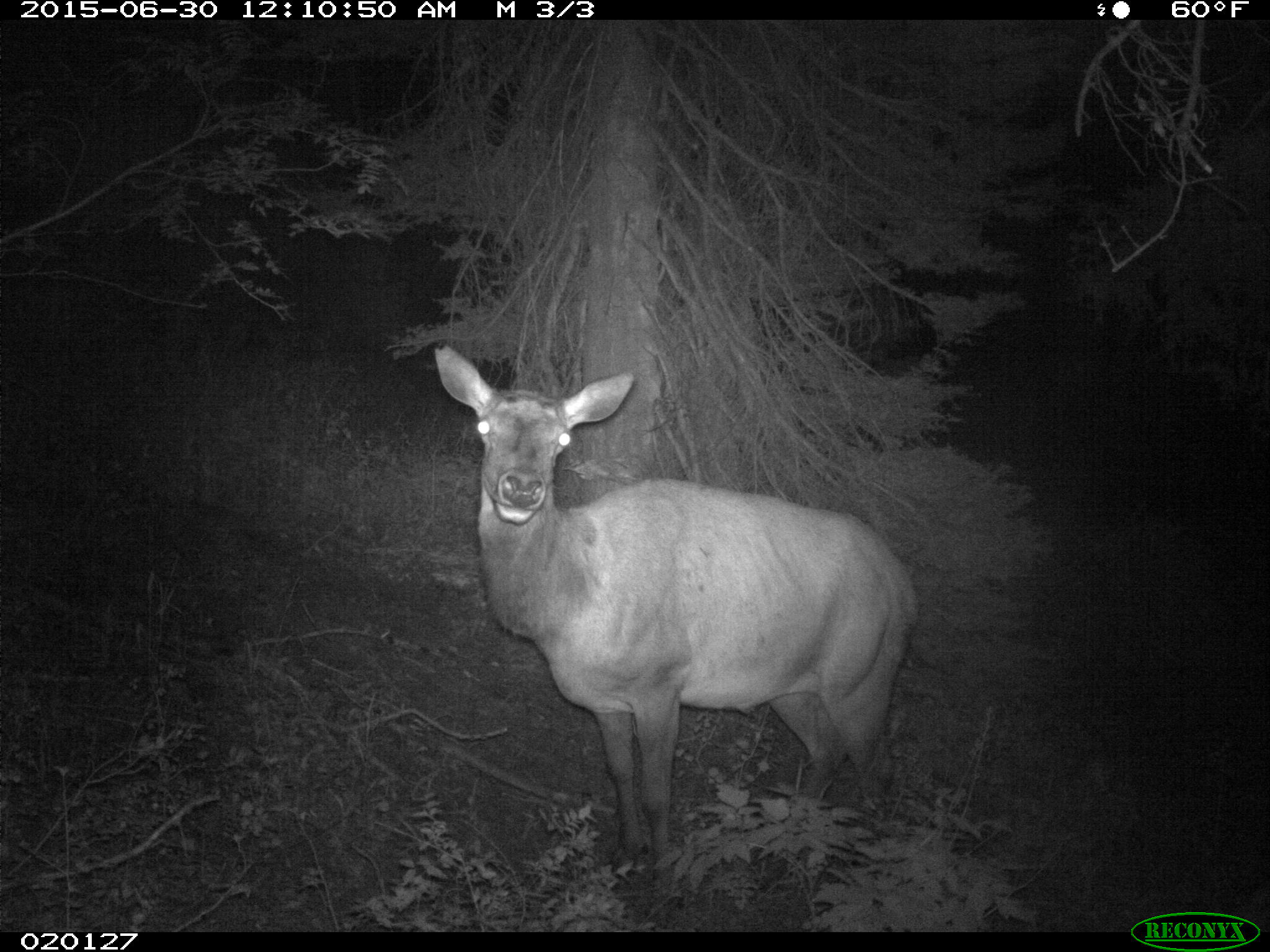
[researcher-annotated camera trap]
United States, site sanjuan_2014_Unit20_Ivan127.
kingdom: Animalia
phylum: Chordata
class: Mammalia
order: Artiodactyla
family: Cervidae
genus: Cervus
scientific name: Cervus elaphus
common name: red deer